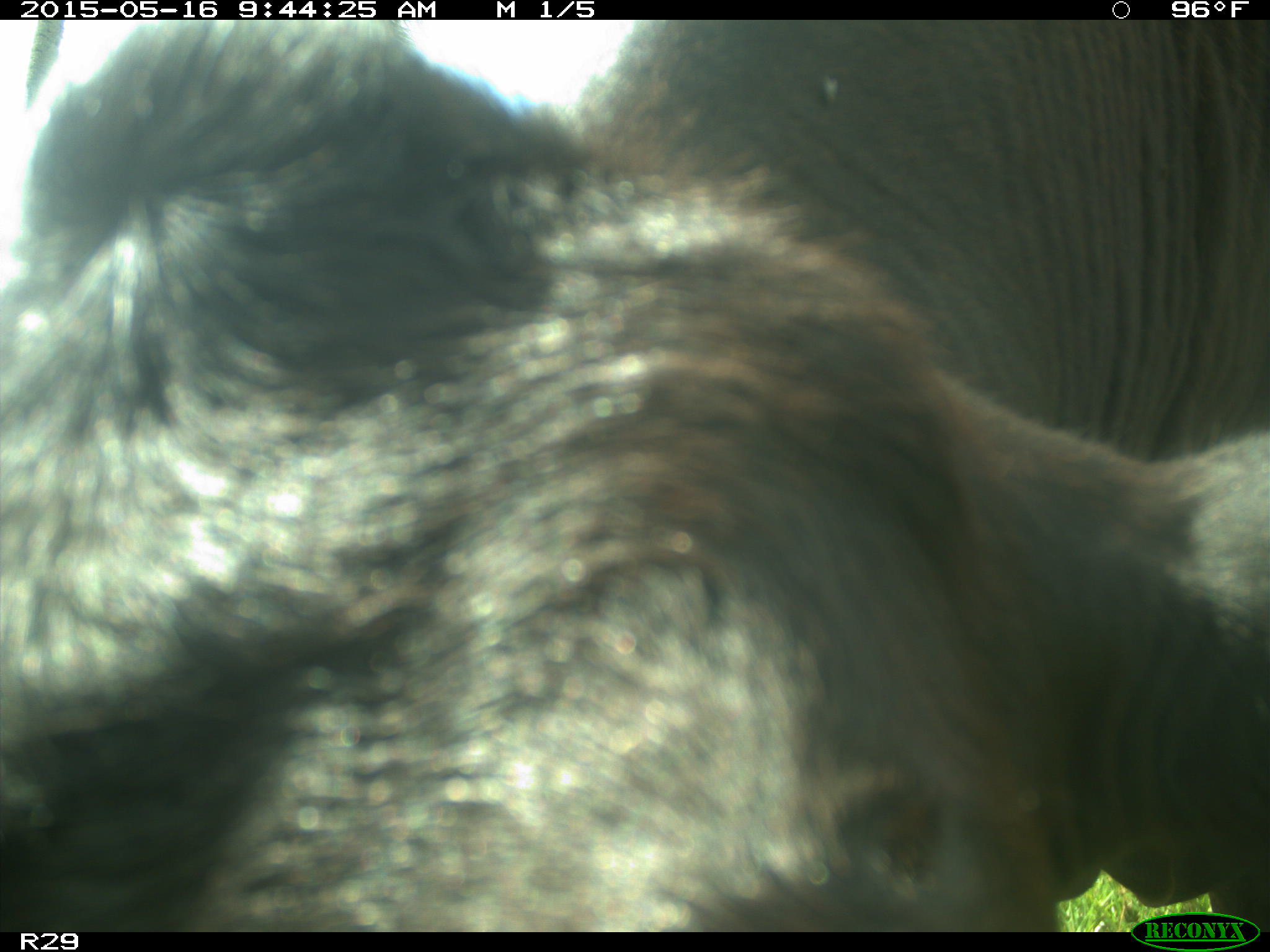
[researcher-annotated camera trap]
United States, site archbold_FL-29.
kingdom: Animalia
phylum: Chordata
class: Mammalia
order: Artiodactyla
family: Bovidae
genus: Bos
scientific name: Bos taurus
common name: domestic cow